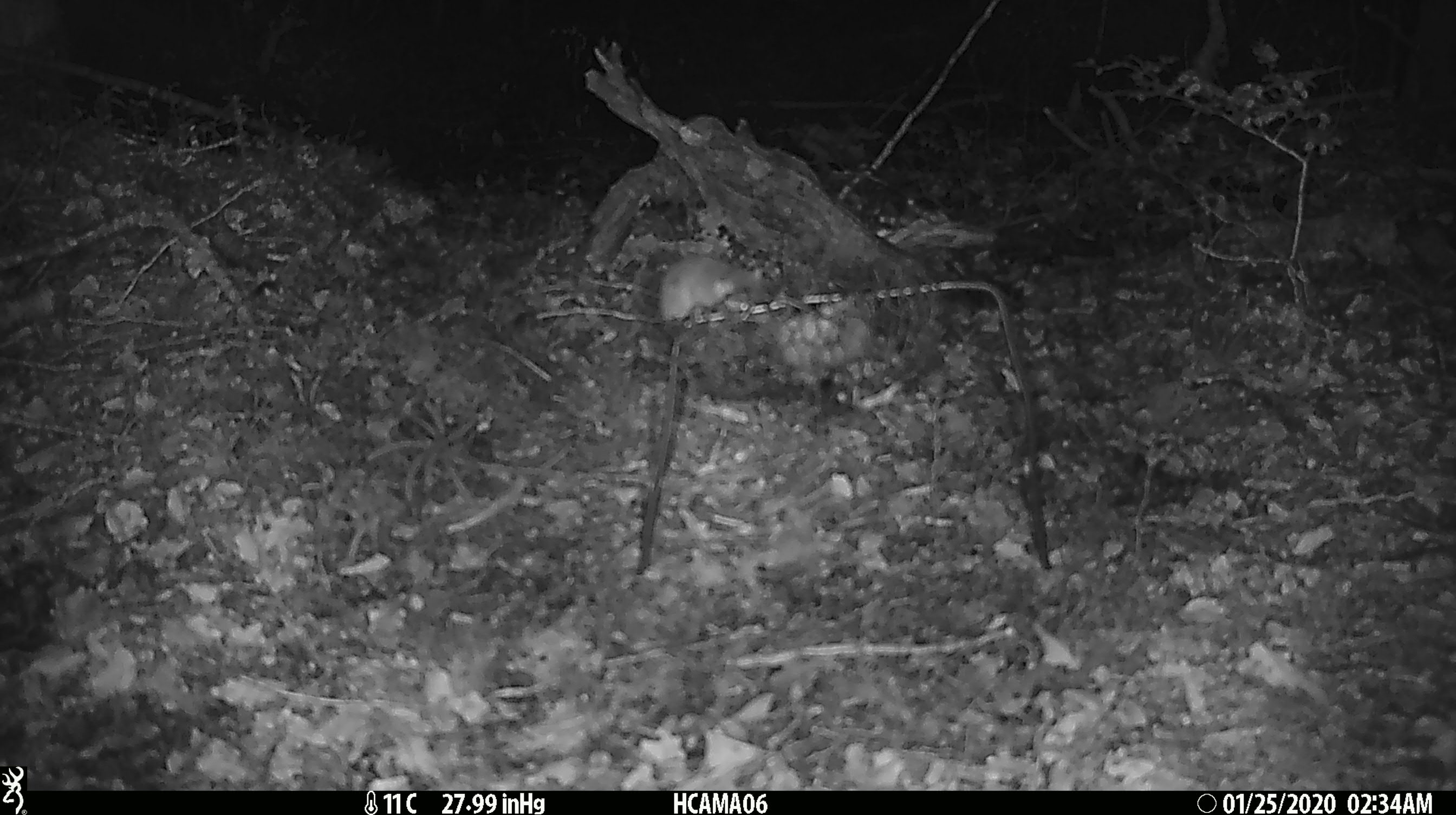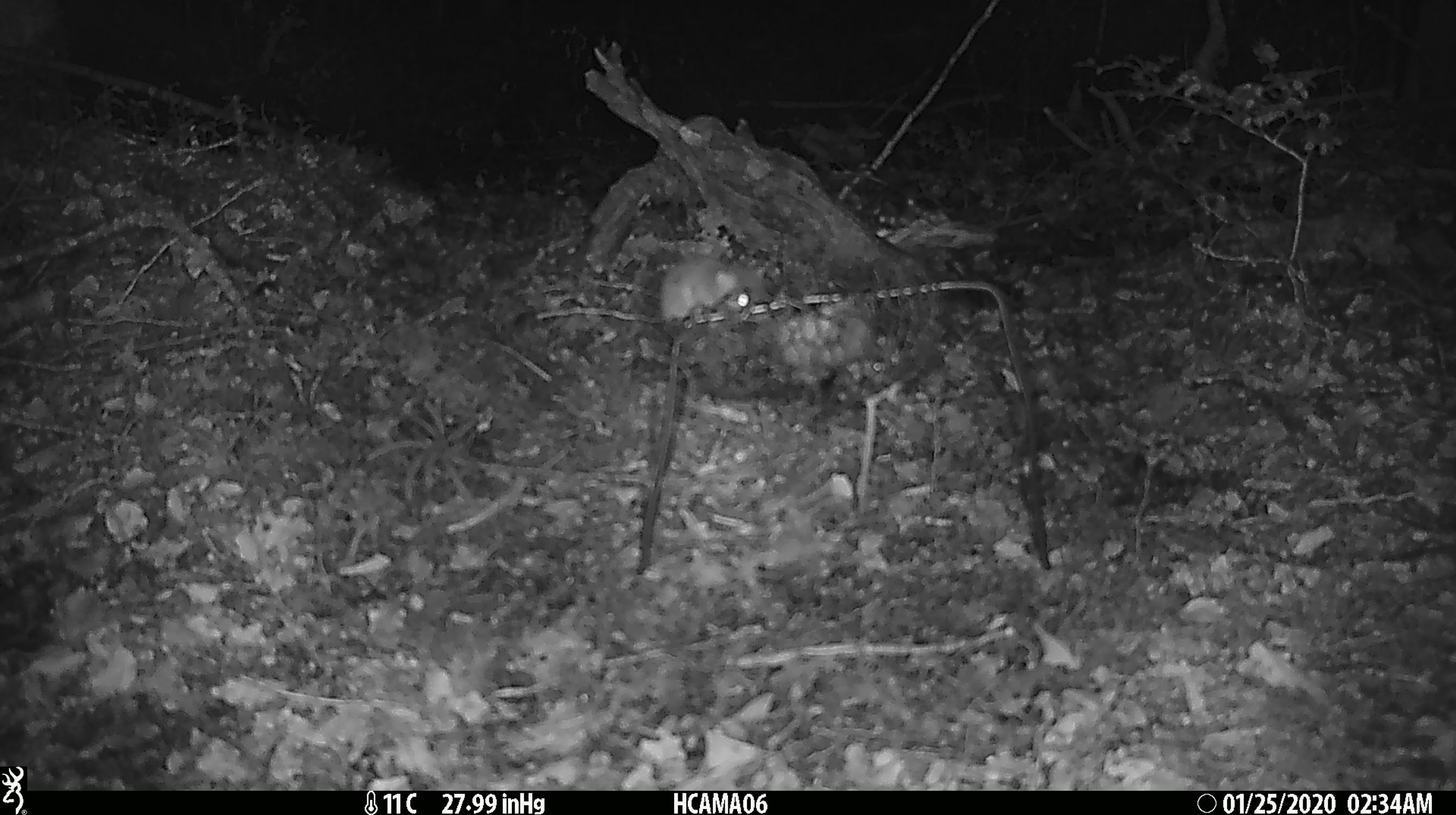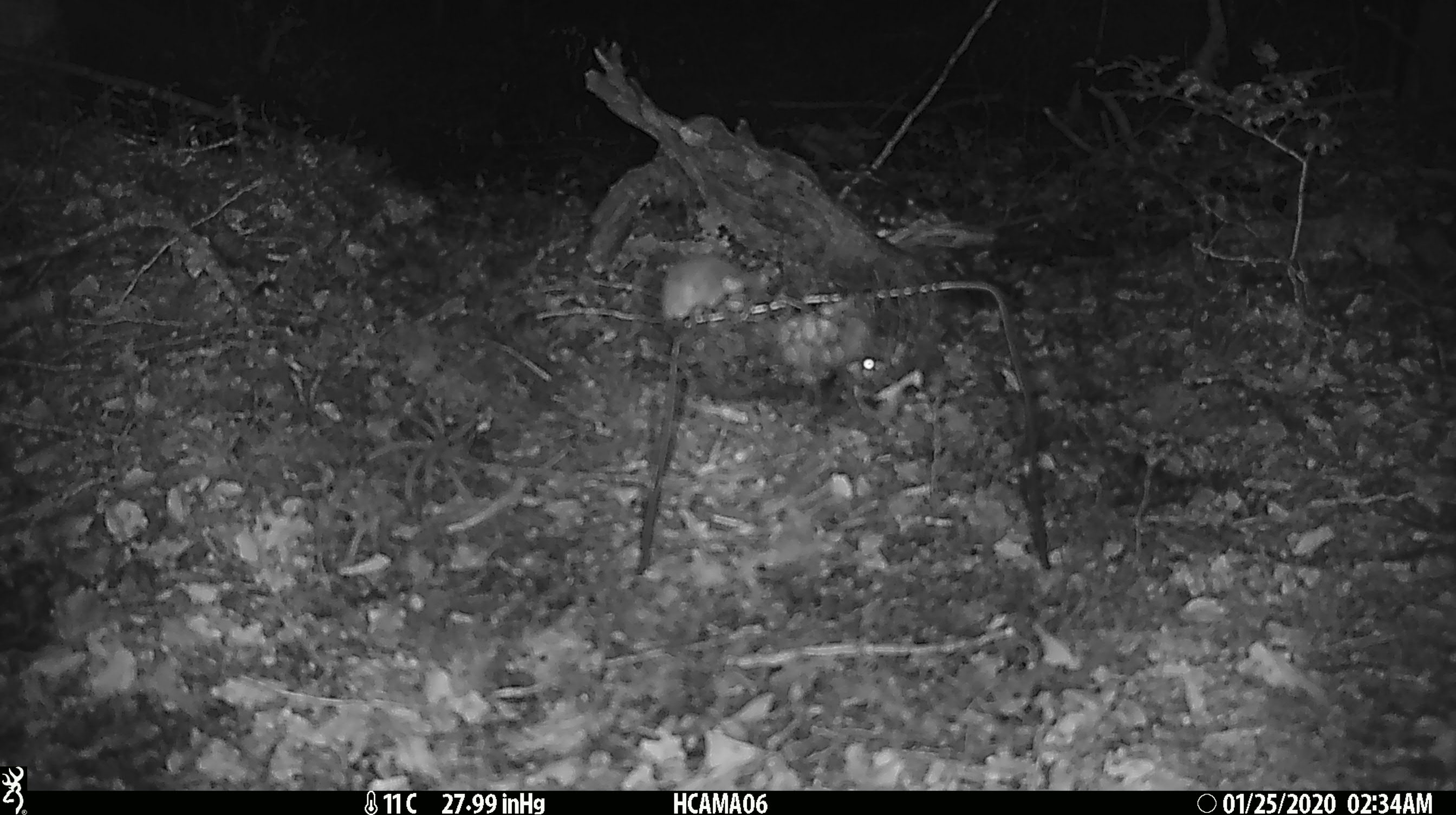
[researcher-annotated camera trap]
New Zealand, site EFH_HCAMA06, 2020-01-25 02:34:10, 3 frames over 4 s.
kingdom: Animalia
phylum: Chordata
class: Mammalia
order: Rodentia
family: Muridae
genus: Mus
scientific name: Mus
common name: mouse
Mouse (Mus).